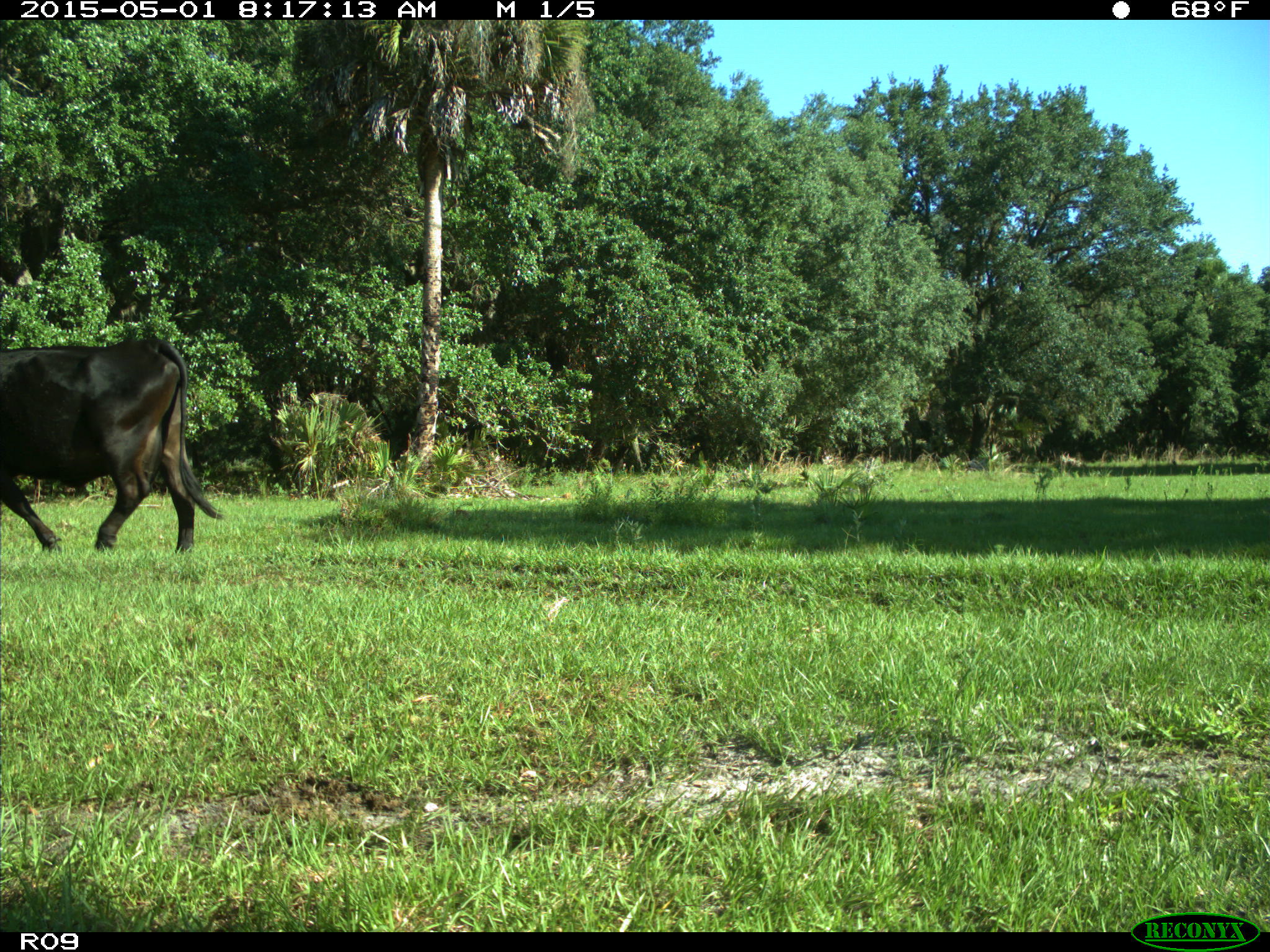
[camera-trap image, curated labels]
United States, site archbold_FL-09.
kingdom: Animalia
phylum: Chordata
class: Mammalia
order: Artiodactyla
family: Bovidae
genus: Bos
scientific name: Bos taurus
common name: domestic cow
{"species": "Bos taurus (domestic cow)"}